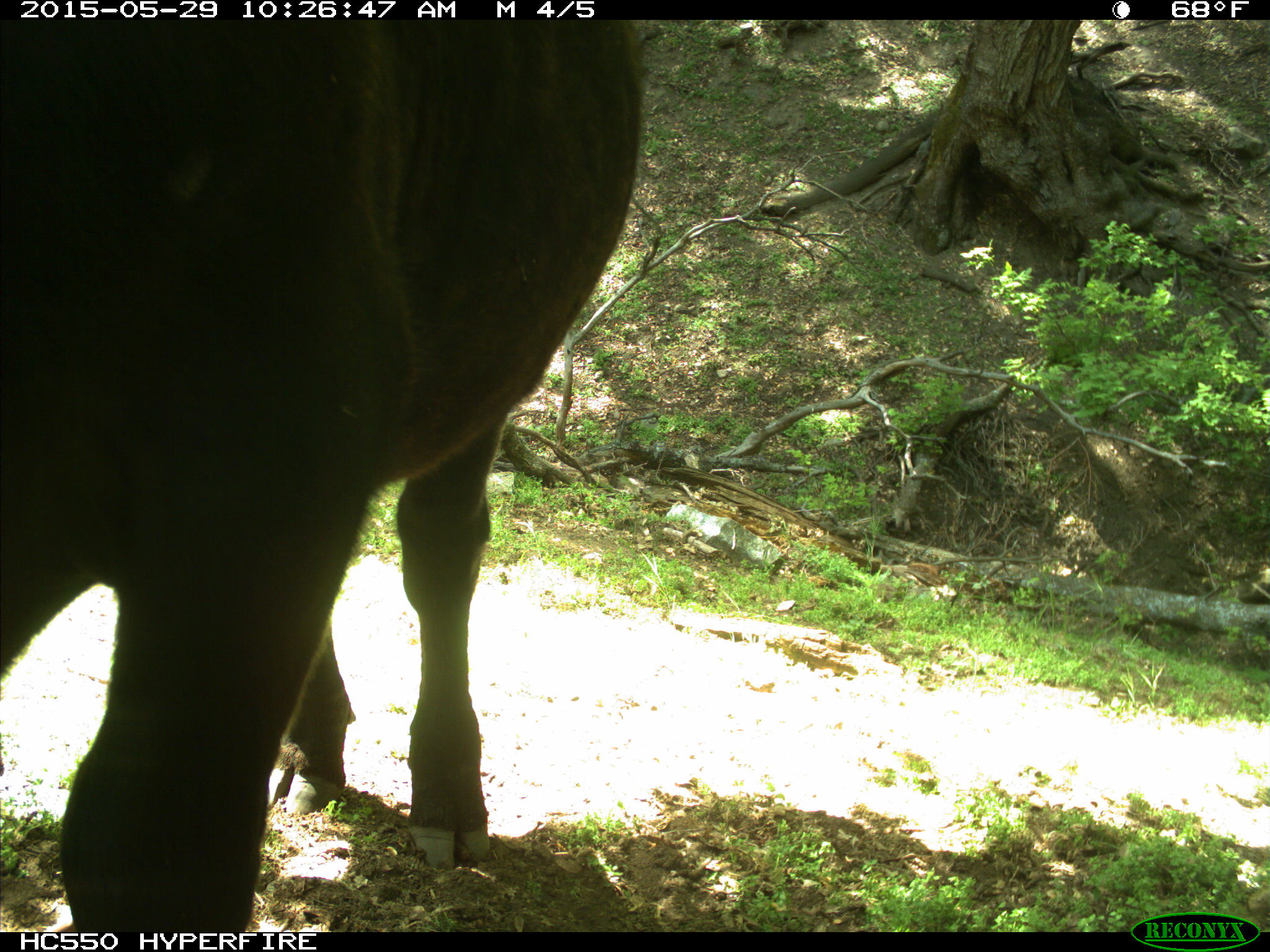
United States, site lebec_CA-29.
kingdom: Animalia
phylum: Chordata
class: Mammalia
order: Artiodactyla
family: Bovidae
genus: Bos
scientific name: Bos taurus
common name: domestic cow